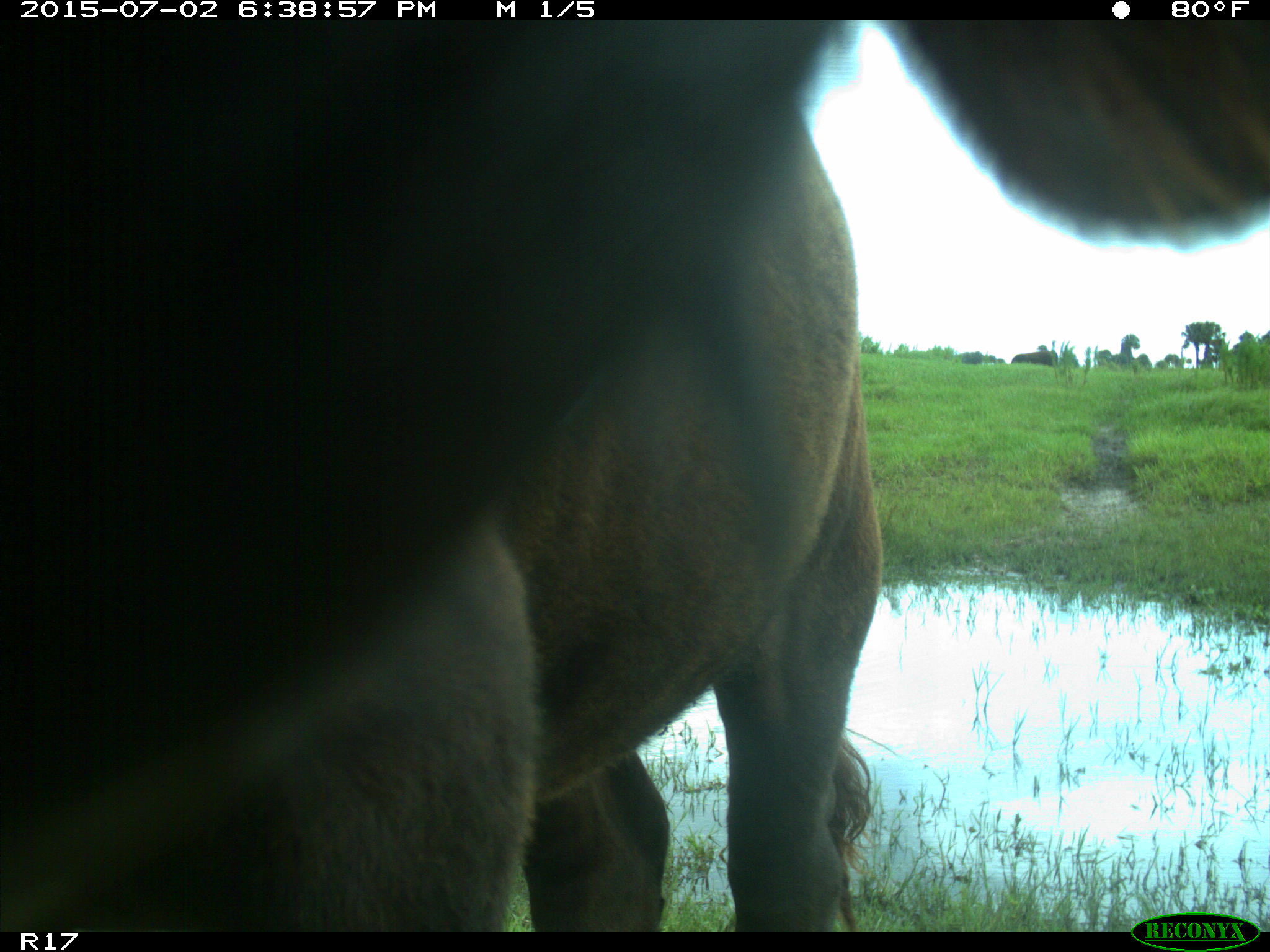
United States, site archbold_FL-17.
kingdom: Animalia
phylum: Chordata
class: Mammalia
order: Artiodactyla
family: Bovidae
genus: Bos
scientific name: Bos taurus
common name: domestic cow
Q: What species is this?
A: Bos taurus (domestic cow).